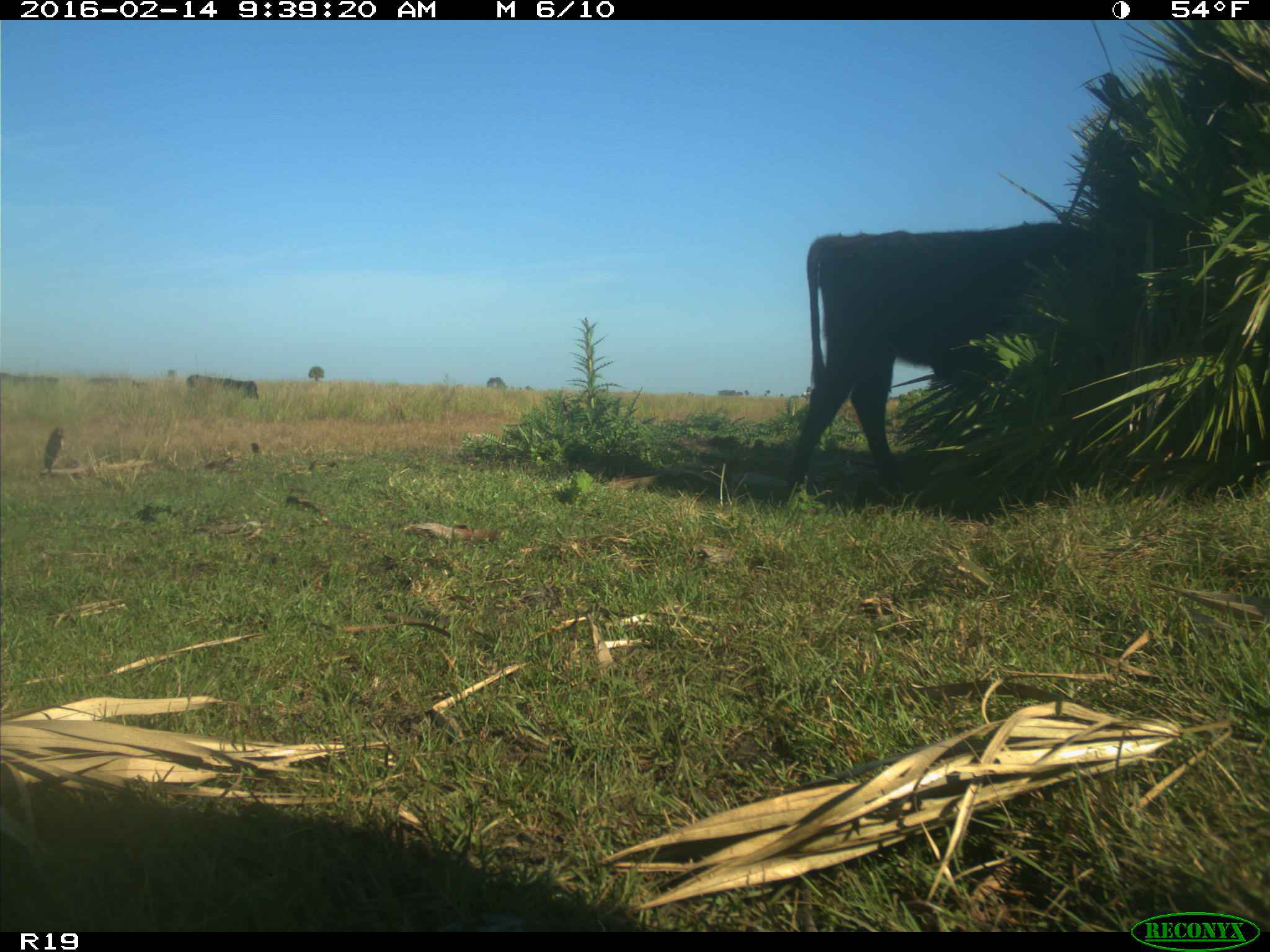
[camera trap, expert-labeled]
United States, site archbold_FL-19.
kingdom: Animalia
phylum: Chordata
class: Mammalia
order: Artiodactyla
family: Bovidae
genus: Bos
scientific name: Bos taurus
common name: domestic cow